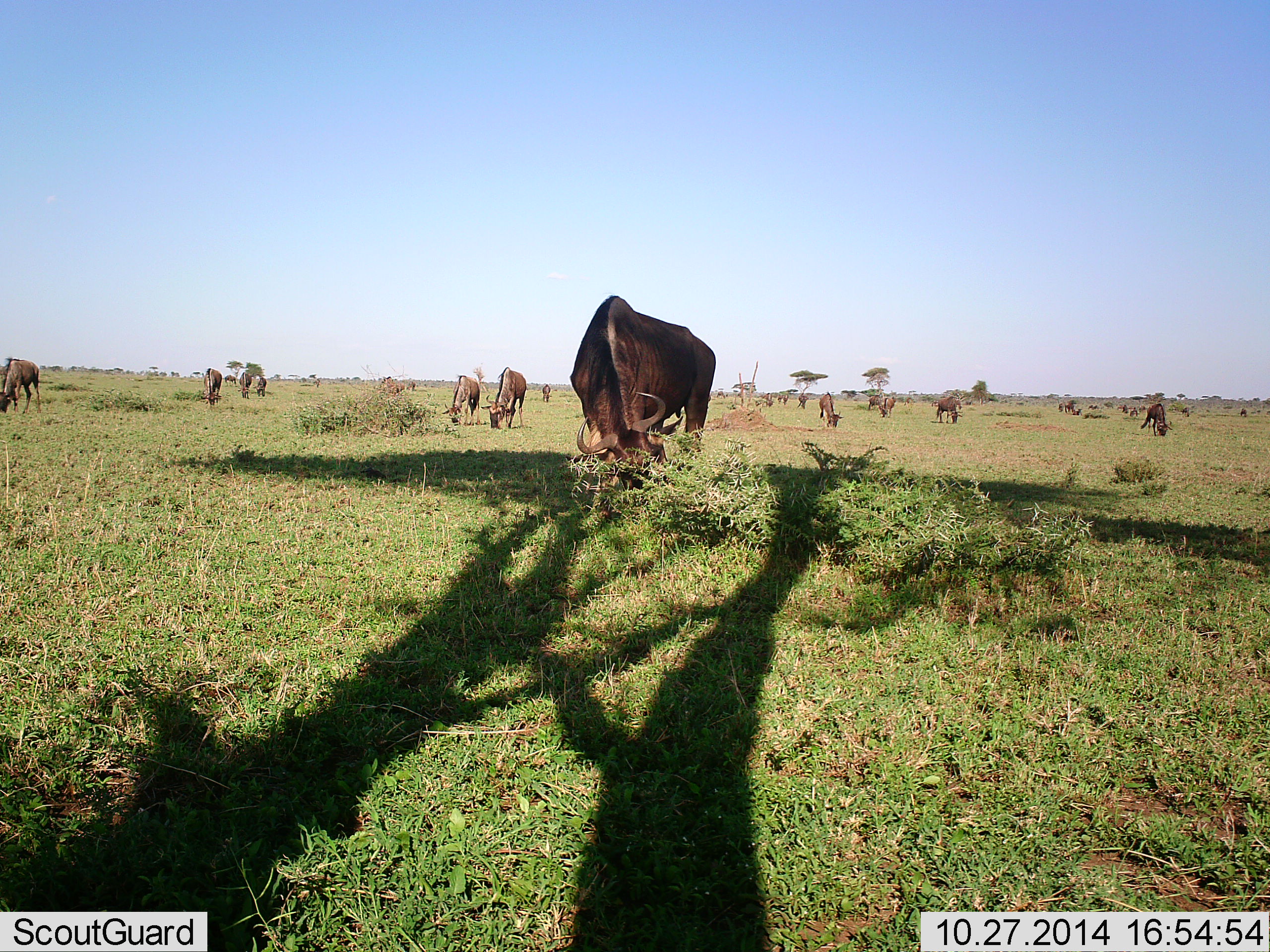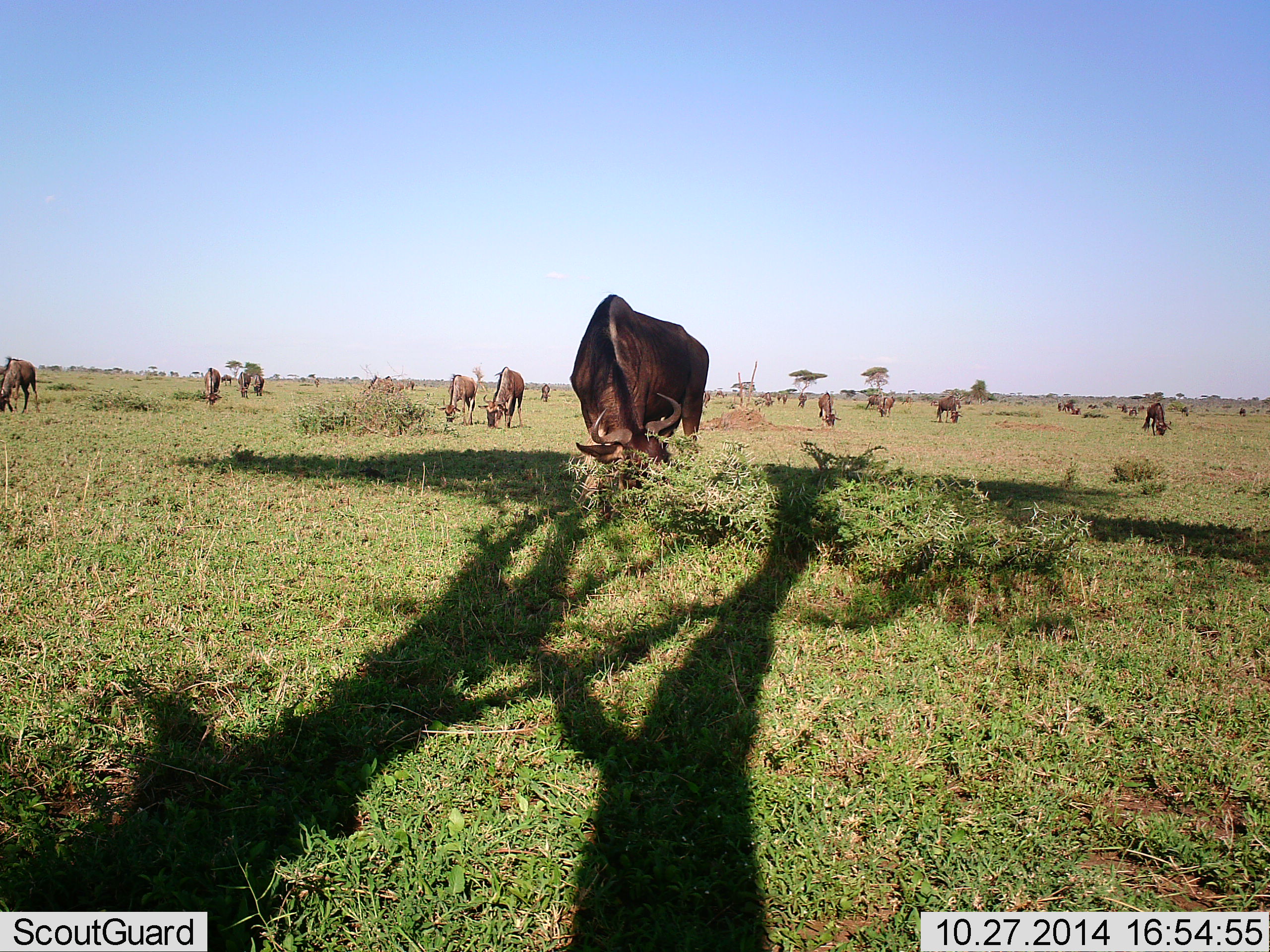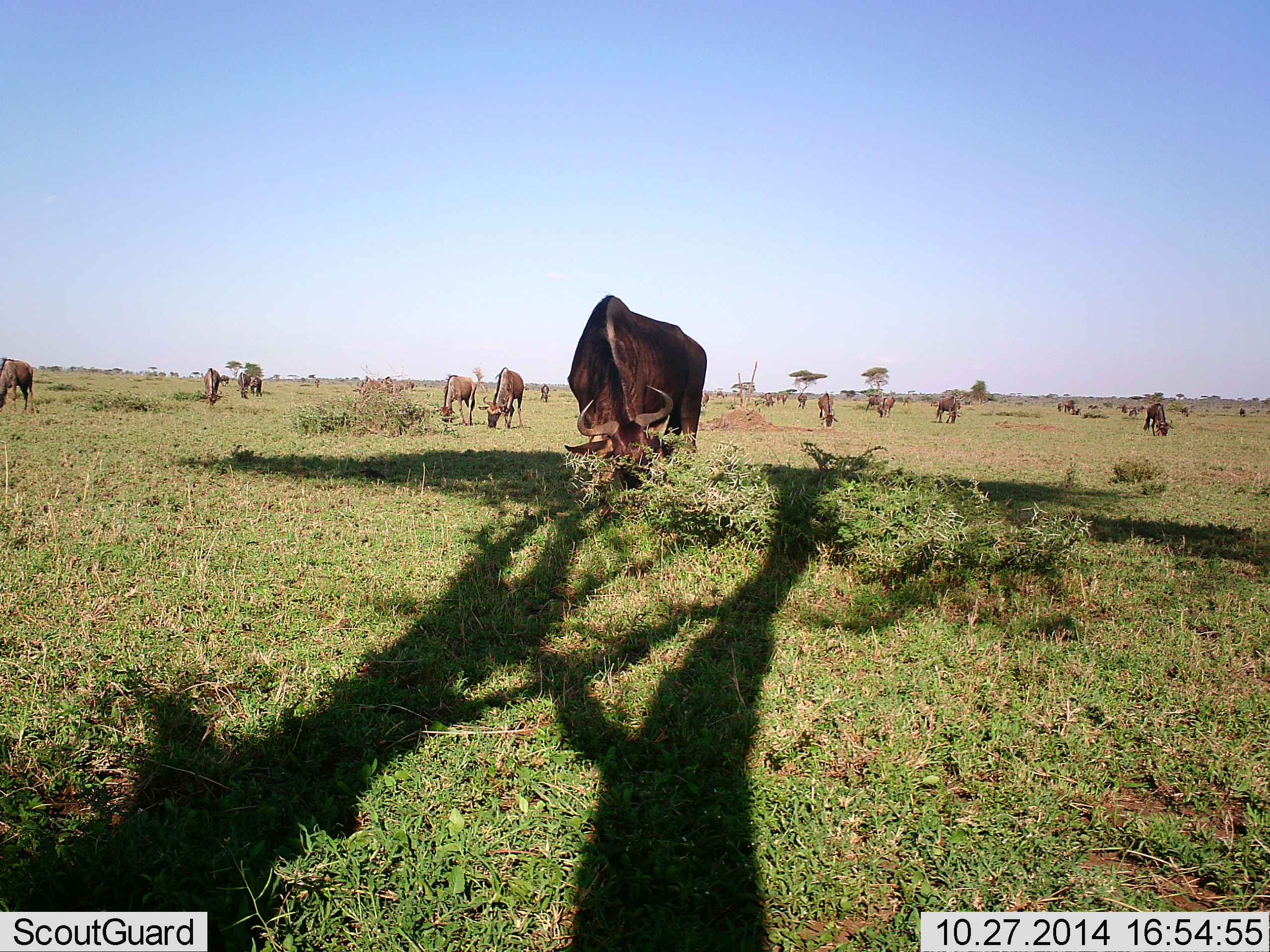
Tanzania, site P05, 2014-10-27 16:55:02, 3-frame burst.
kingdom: Animalia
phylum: Chordata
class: Mammalia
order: Artiodactyla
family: Bovidae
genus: Connochaetes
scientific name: Connochaetes taurinus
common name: blue wildebeest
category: wildebeest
Wildebeest (blue wildebeest) (Connochaetes taurinus), count 11-50. Behavior (volunteer vote fractions): standing 0%, resting 0%, moving 0%, interacting 0%. Young present (vote fraction): 0%. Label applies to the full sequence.